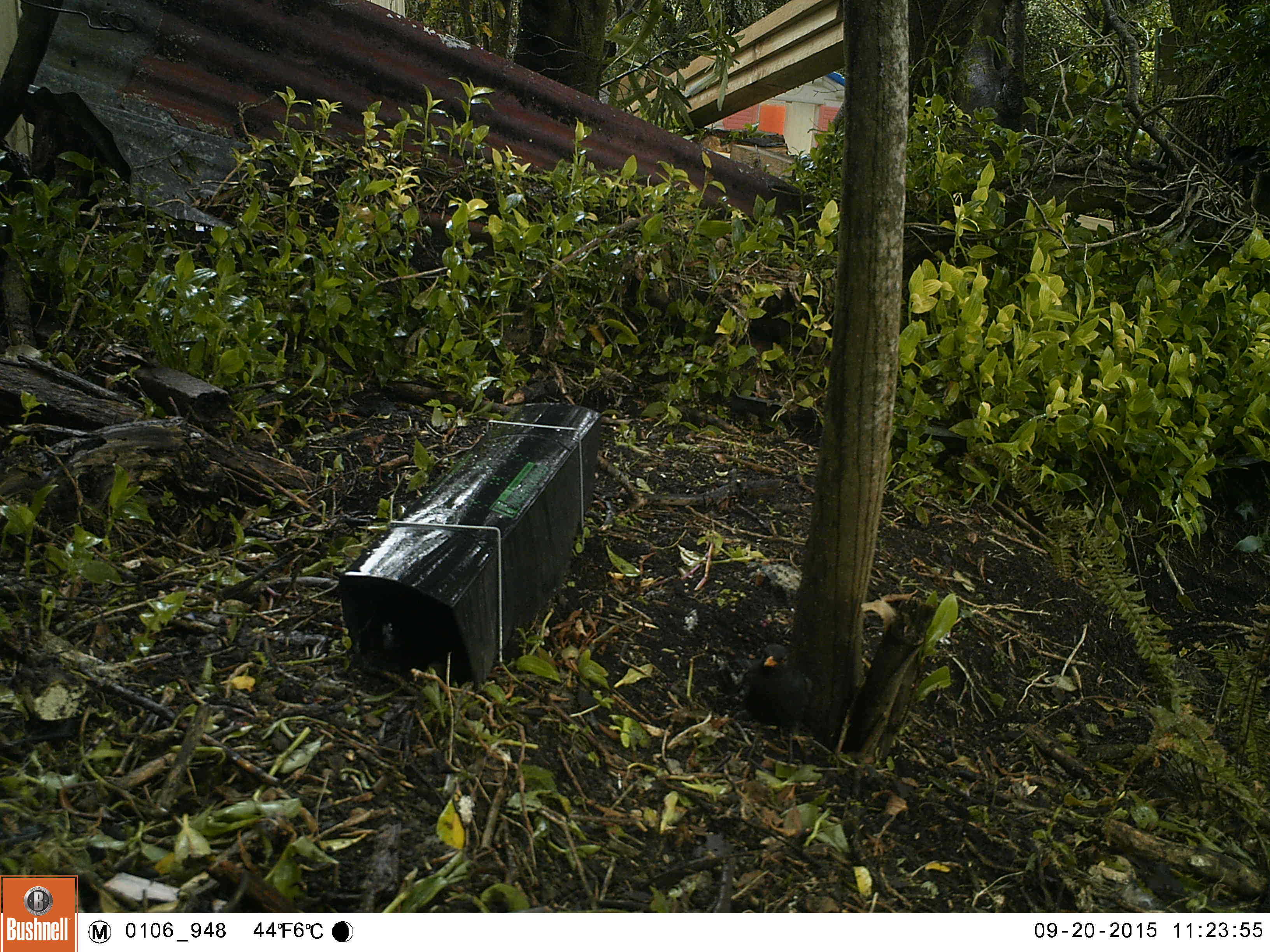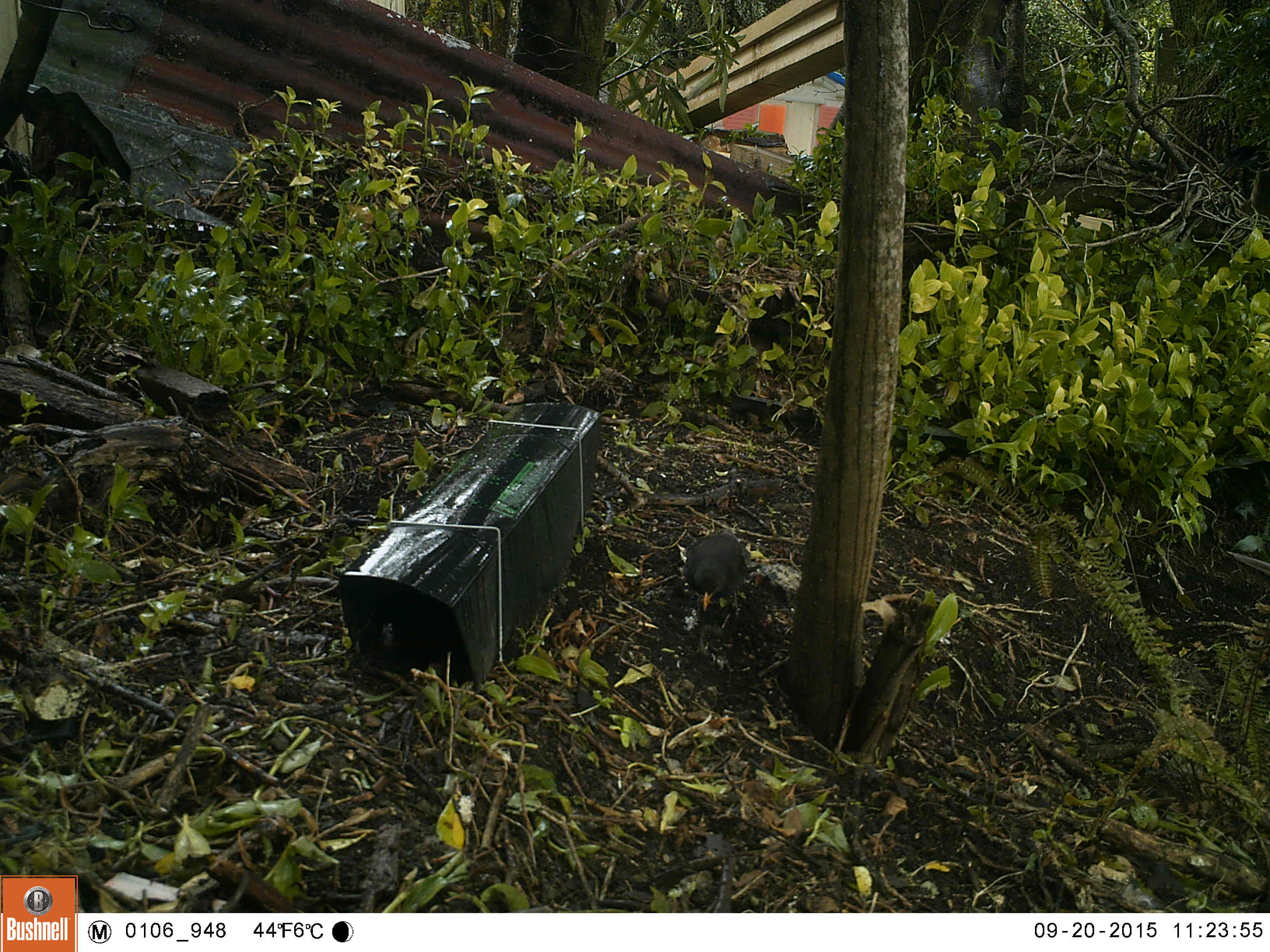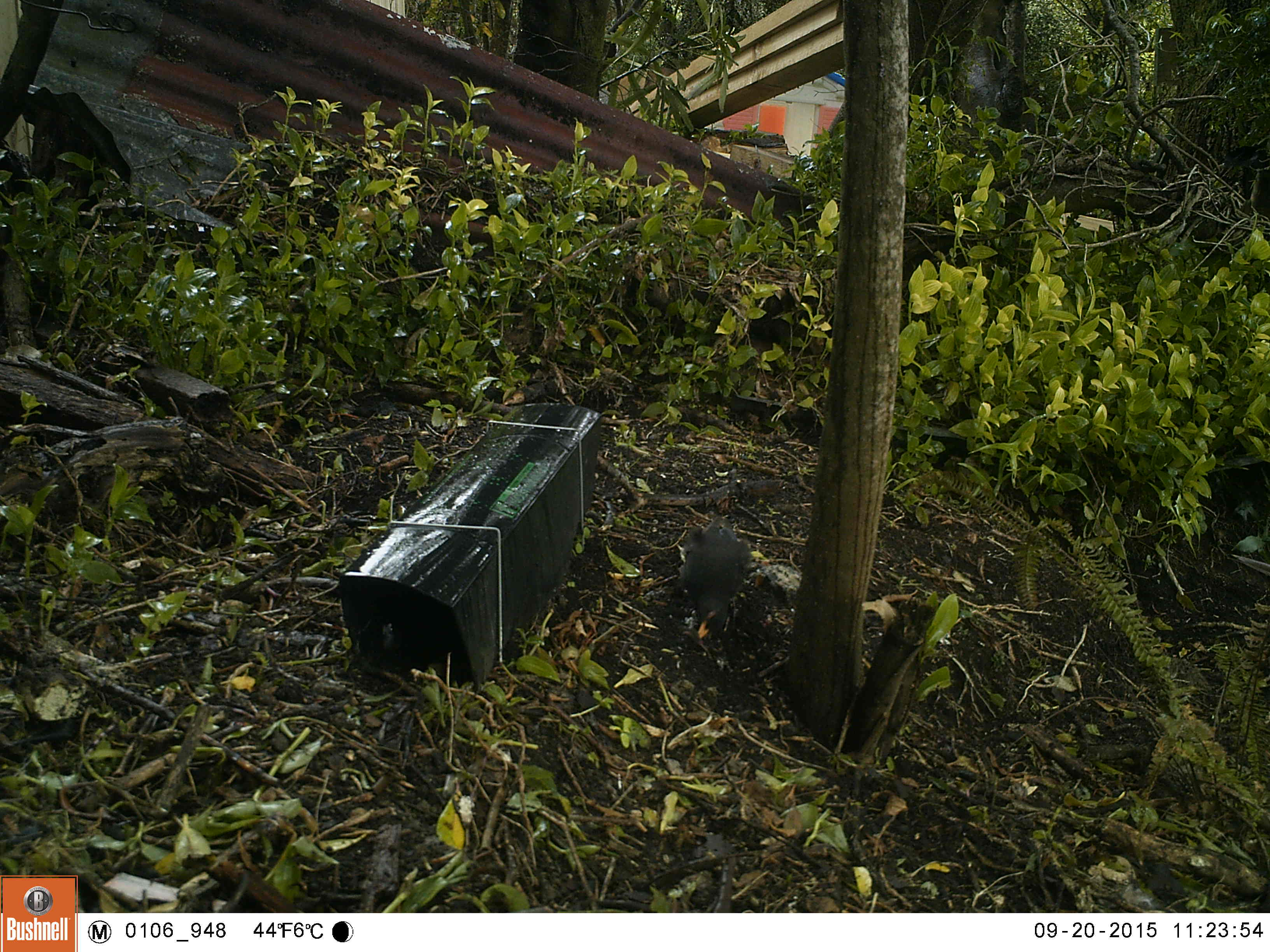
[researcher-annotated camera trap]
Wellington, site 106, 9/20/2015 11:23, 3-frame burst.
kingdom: Animalia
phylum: Chordata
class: Aves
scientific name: Aves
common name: bird